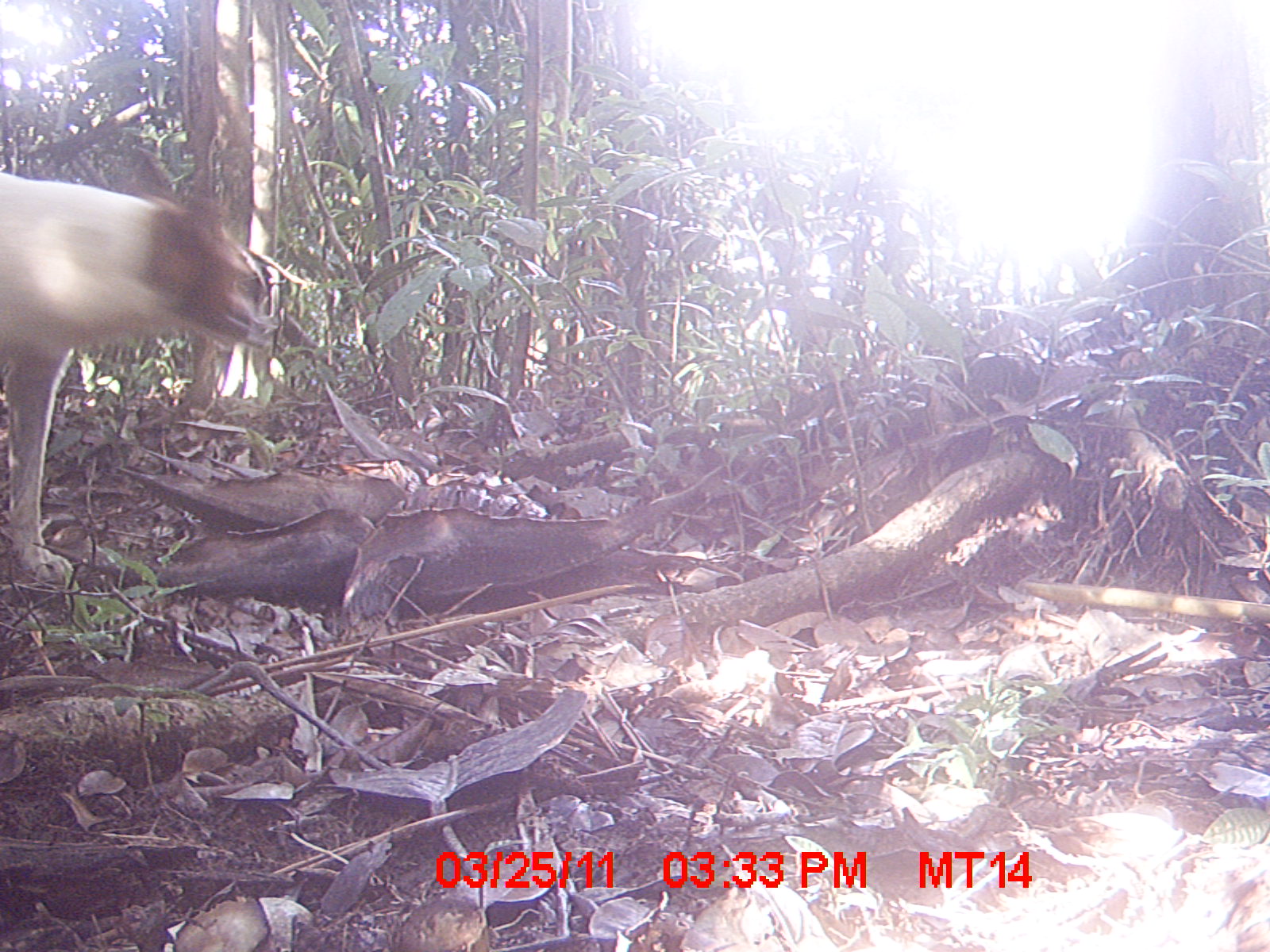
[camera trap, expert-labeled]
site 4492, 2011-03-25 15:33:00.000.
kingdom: Animalia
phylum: Chordata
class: Mammalia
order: Carnivora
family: Canidae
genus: Canis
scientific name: Canis familiaris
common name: domestic dog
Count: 2.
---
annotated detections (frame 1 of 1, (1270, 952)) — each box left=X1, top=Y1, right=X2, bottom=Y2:
canis familiaris: left=0, top=170, right=257, bottom=592